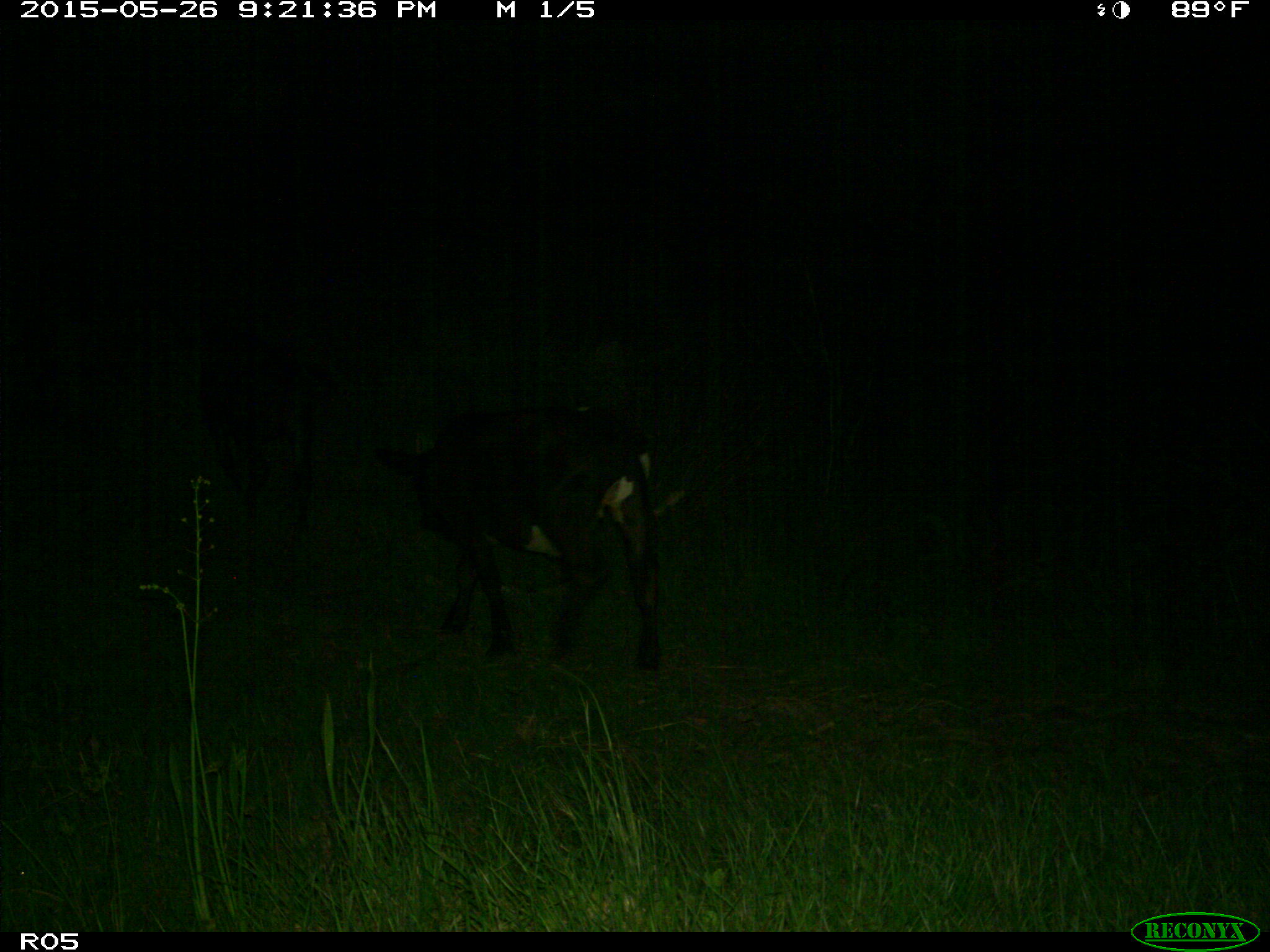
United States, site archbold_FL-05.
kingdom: Animalia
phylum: Chordata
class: Mammalia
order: Artiodactyla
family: Bovidae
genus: Bos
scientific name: Bos taurus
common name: domestic cow